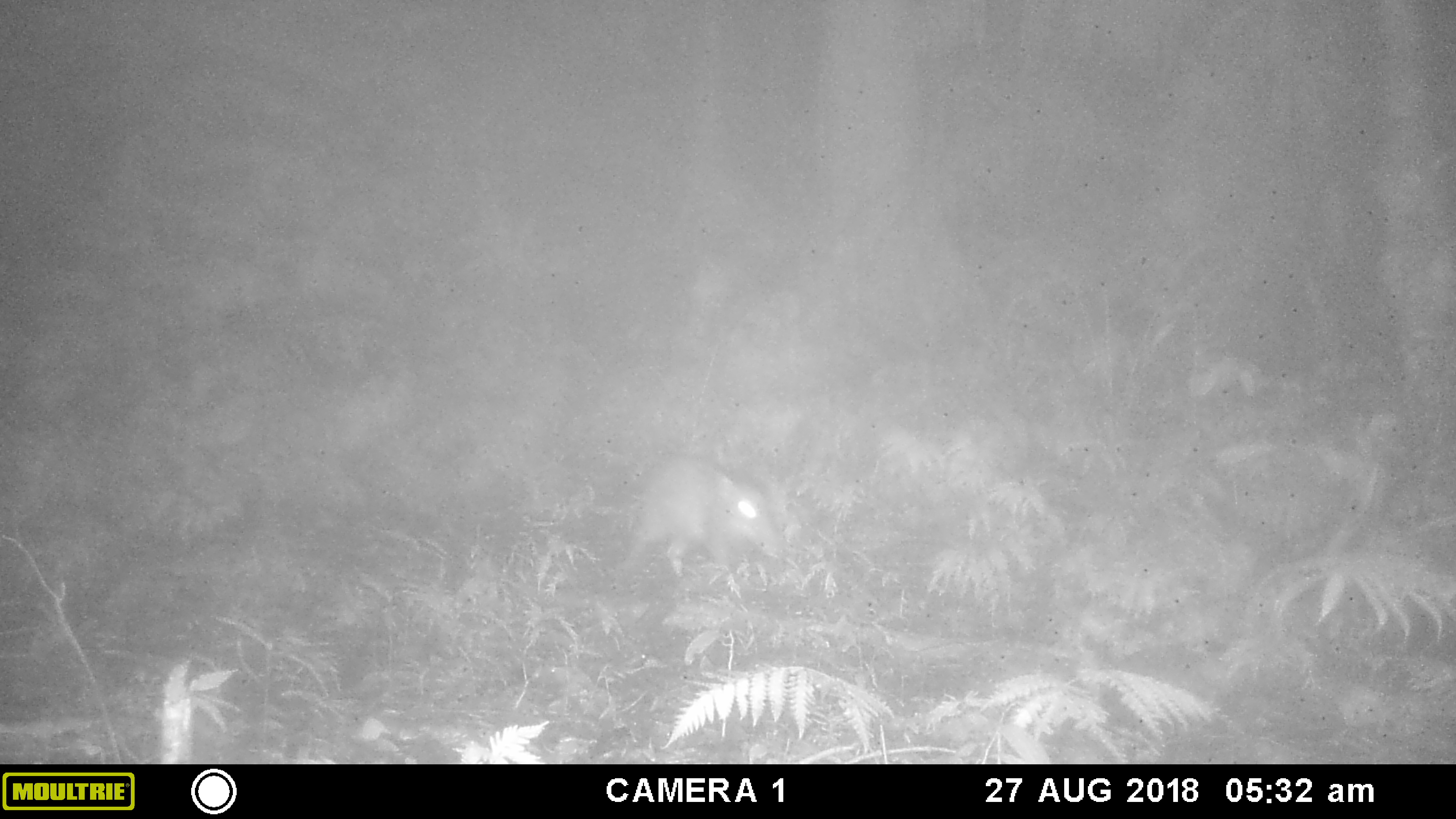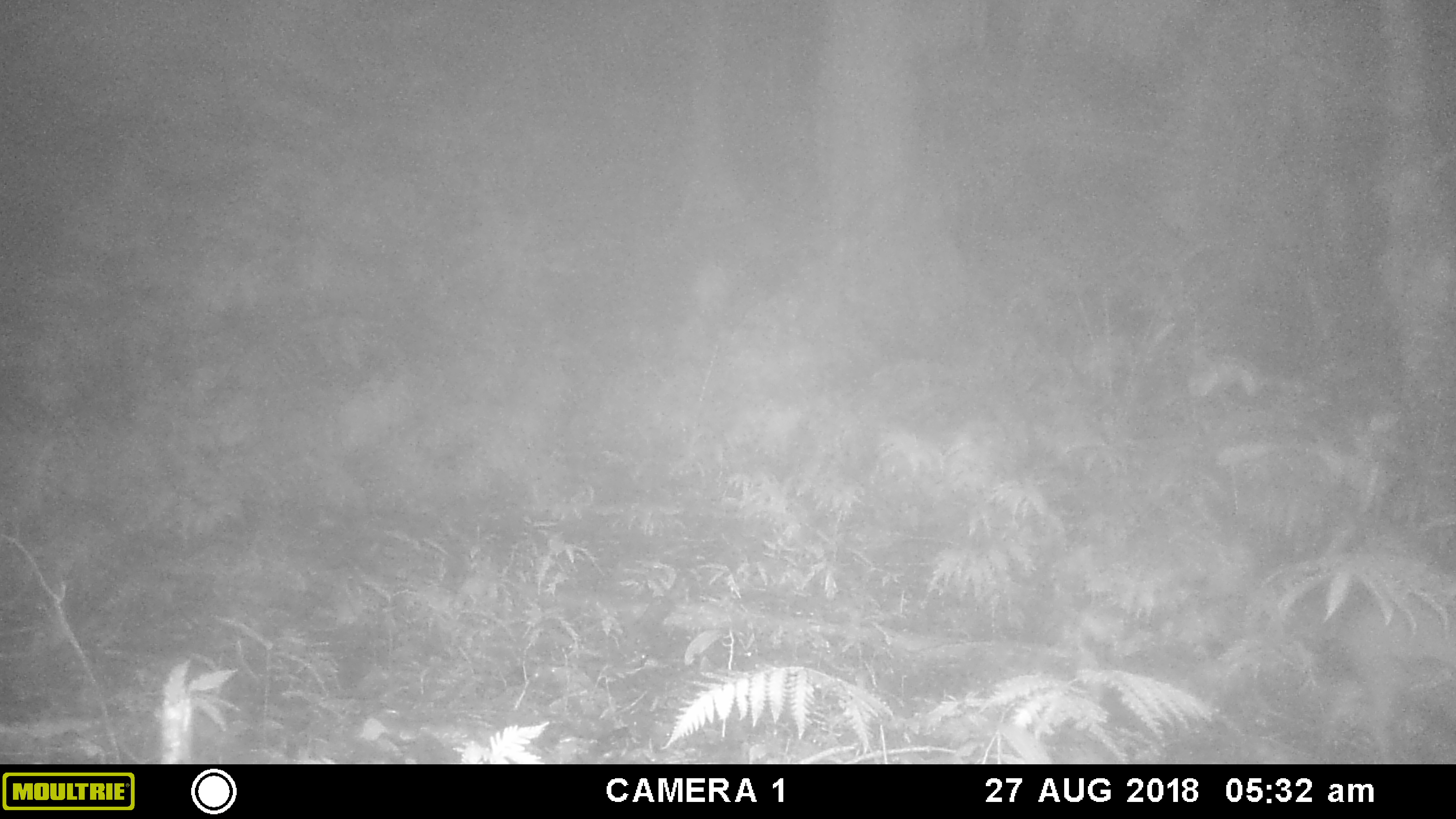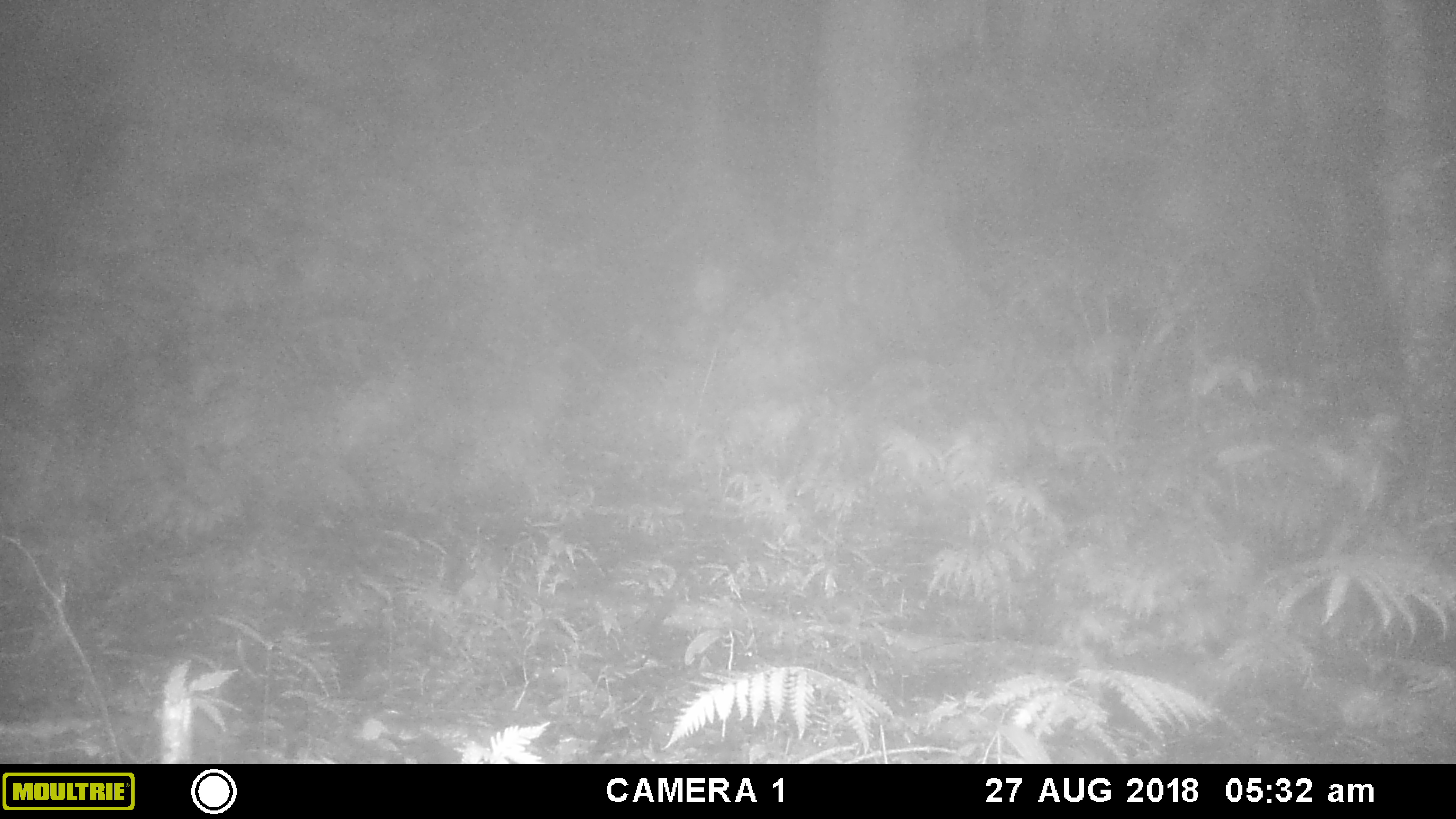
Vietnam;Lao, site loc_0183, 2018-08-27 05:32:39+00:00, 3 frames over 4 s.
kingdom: Animalia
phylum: Chordata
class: Mammalia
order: Artiodactyla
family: Suidae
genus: Sus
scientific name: Sus scrofa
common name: eurasian wild pig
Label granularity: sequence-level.